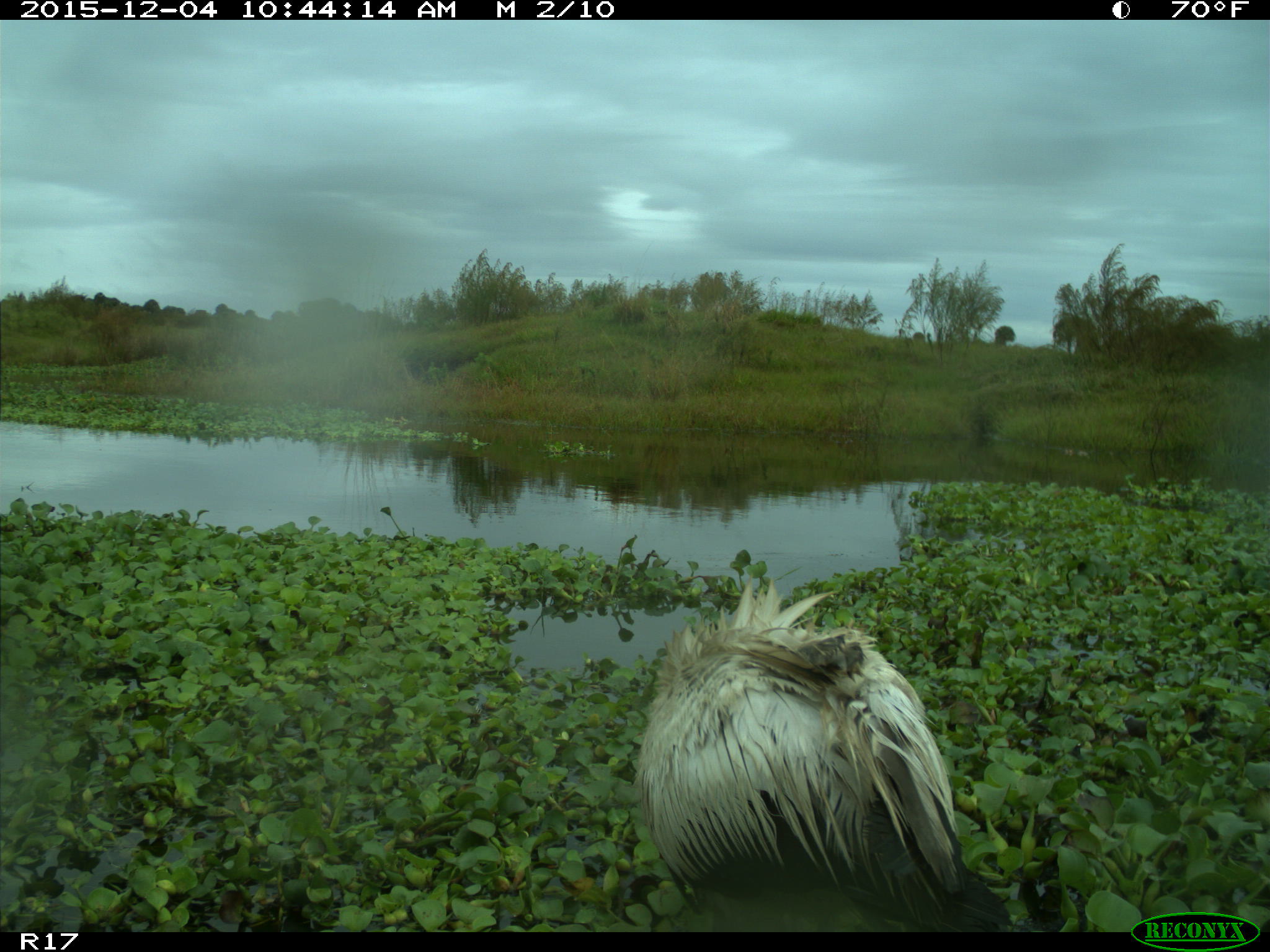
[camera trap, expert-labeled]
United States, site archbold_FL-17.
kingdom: Animalia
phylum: Chordata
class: Aves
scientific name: Aves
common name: birds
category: unidentified bird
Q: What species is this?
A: Unidentified bird (birds) (Aves).